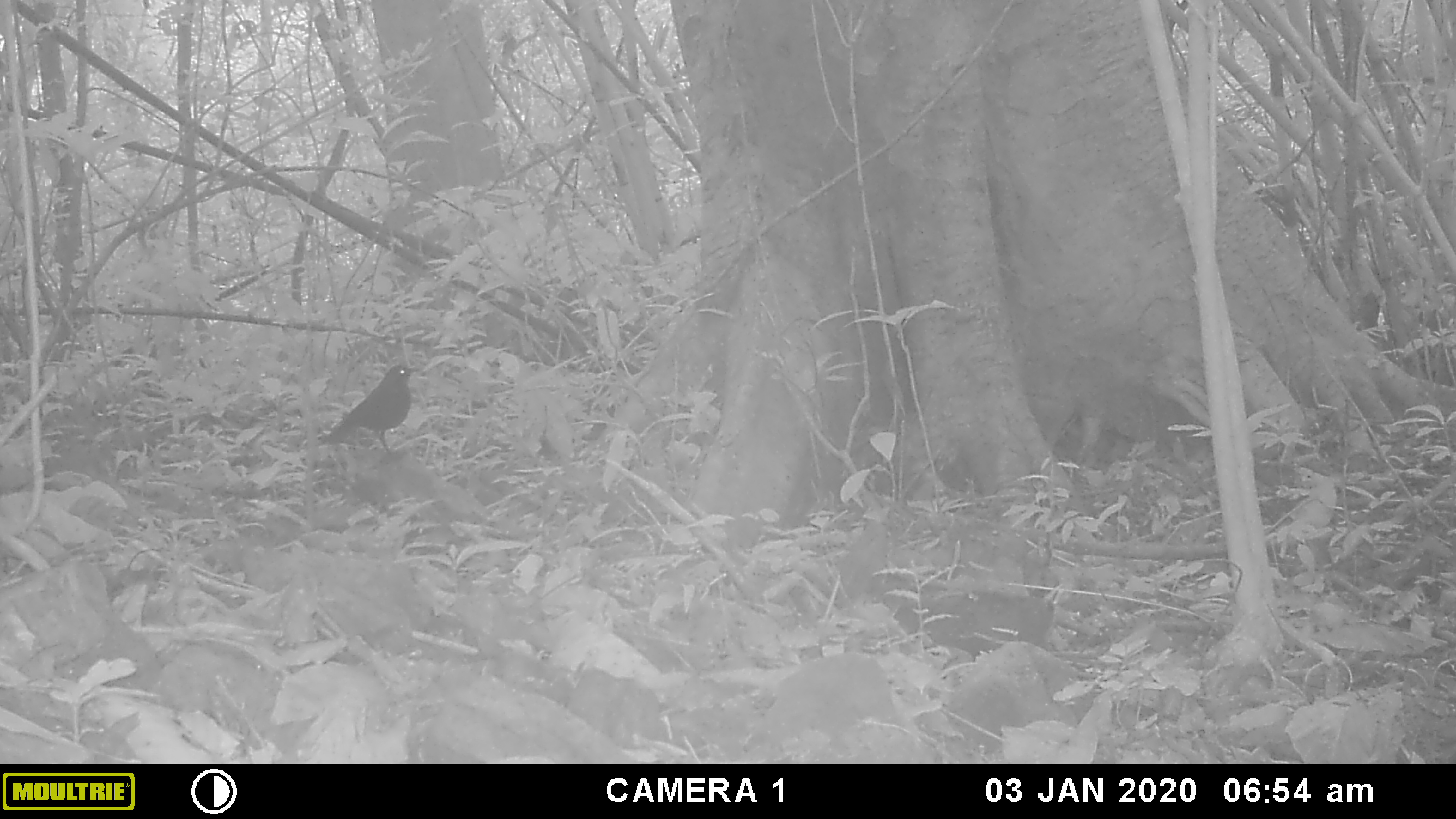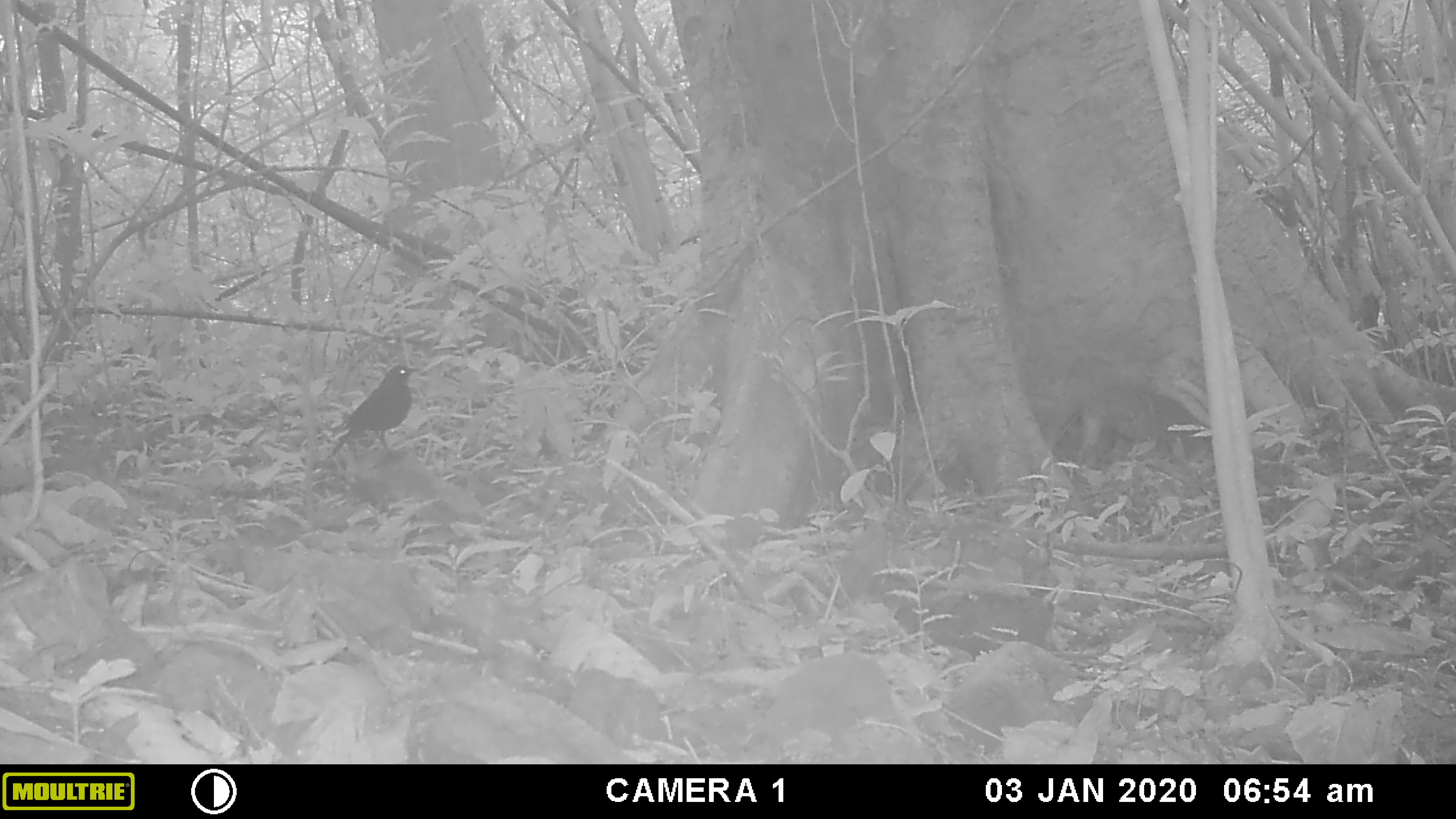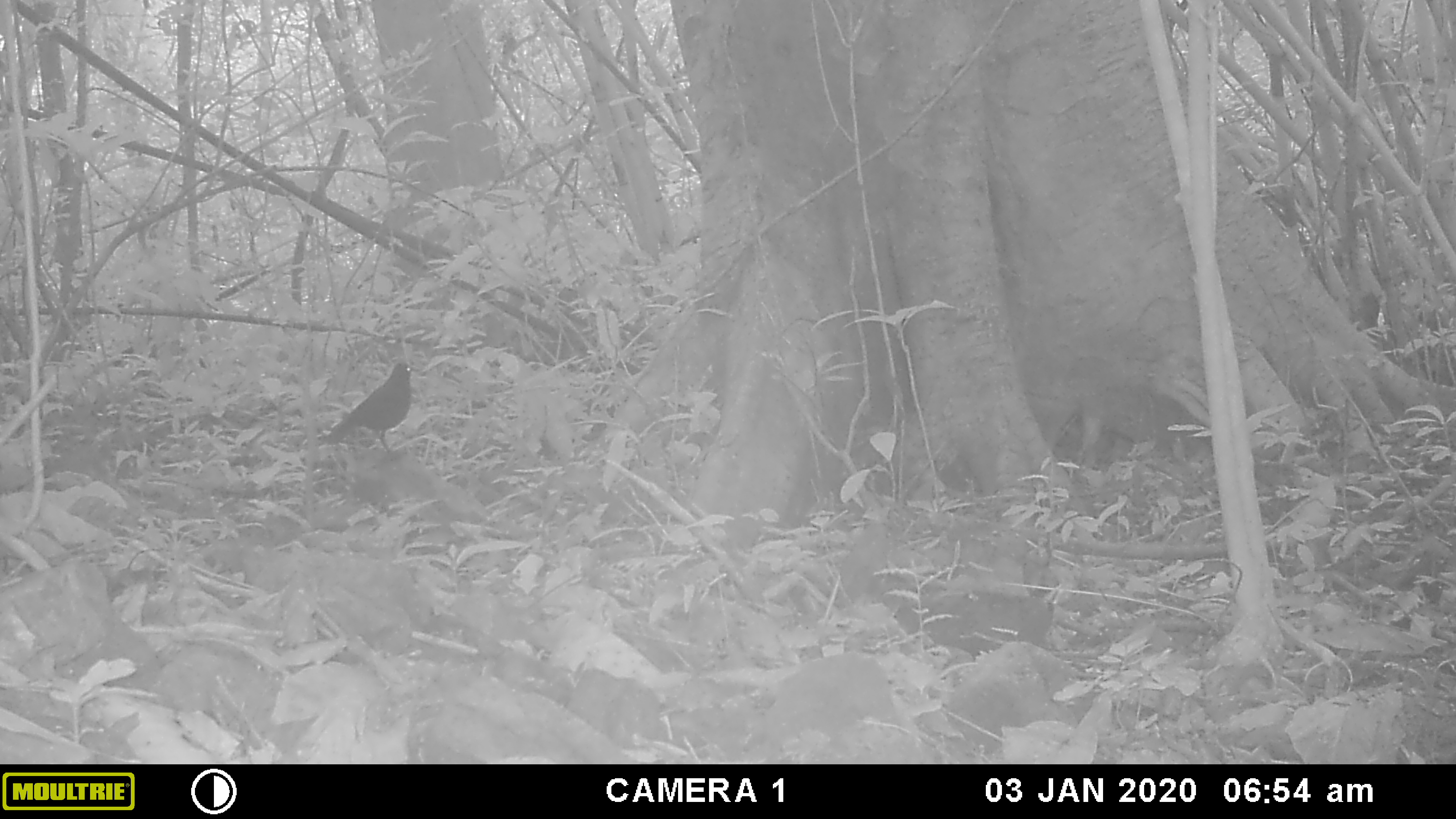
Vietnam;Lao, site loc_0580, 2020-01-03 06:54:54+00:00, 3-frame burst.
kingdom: Animalia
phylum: Chordata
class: Aves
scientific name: Aves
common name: bird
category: unidentified bird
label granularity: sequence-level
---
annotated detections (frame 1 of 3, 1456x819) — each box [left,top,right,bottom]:
unidentified bird: [321,364,422,456]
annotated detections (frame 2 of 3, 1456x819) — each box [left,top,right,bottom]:
unidentified bird: [327,364,419,459]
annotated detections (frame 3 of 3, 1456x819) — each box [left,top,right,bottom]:
unidentified bird: [326,363,418,453]